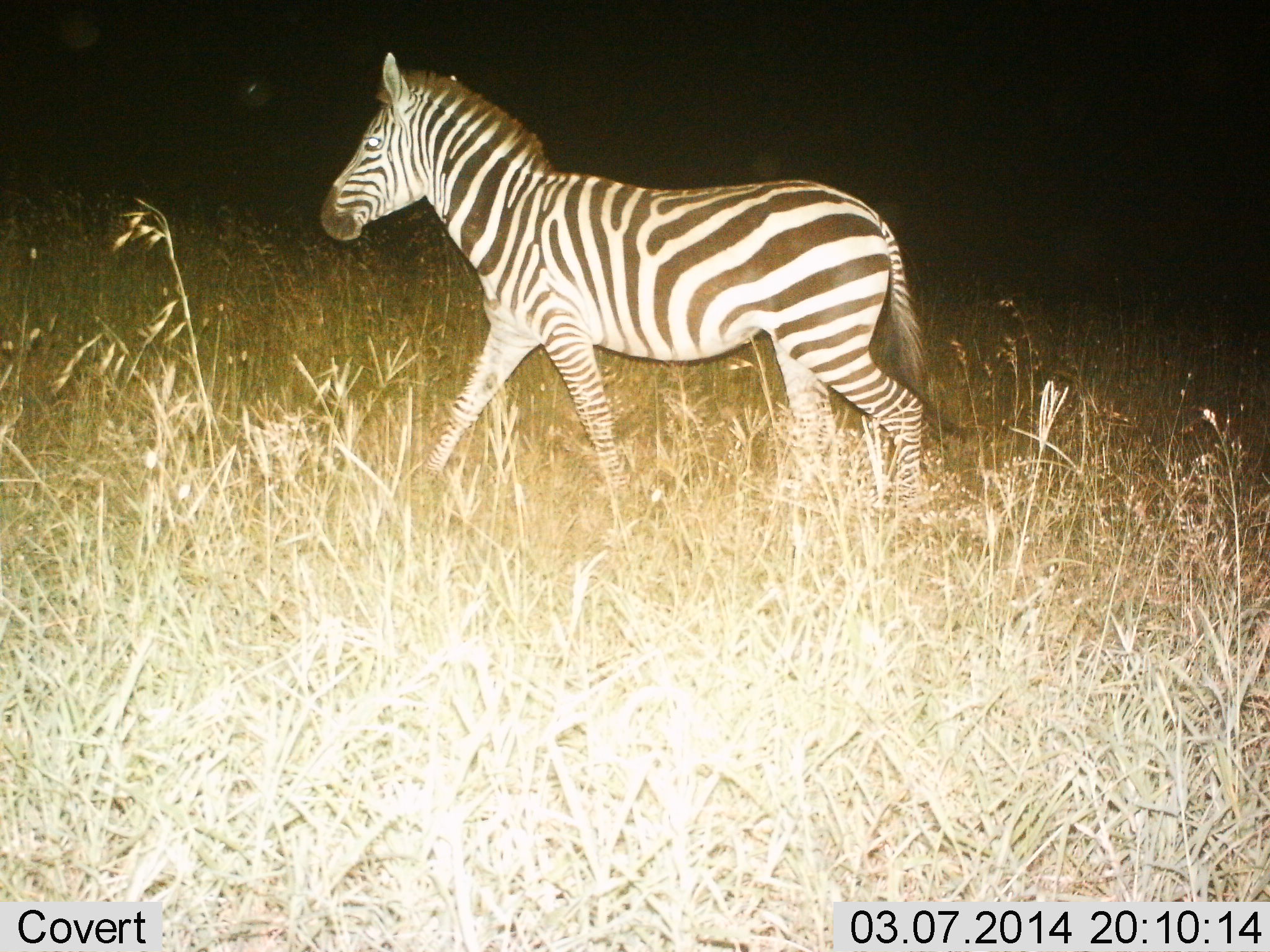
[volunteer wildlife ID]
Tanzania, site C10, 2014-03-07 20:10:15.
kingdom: Animalia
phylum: Chordata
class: Mammalia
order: Perissodactyla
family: Equidae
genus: Equus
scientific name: Equus quagga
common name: plains zebra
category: zebra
Zebra (plains zebra) (Equus quagga), count 1. Behavior (volunteer vote fractions): standing 0%, resting 0%, moving 100%, interacting 0%. Young present (vote fraction): 10%. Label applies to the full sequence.